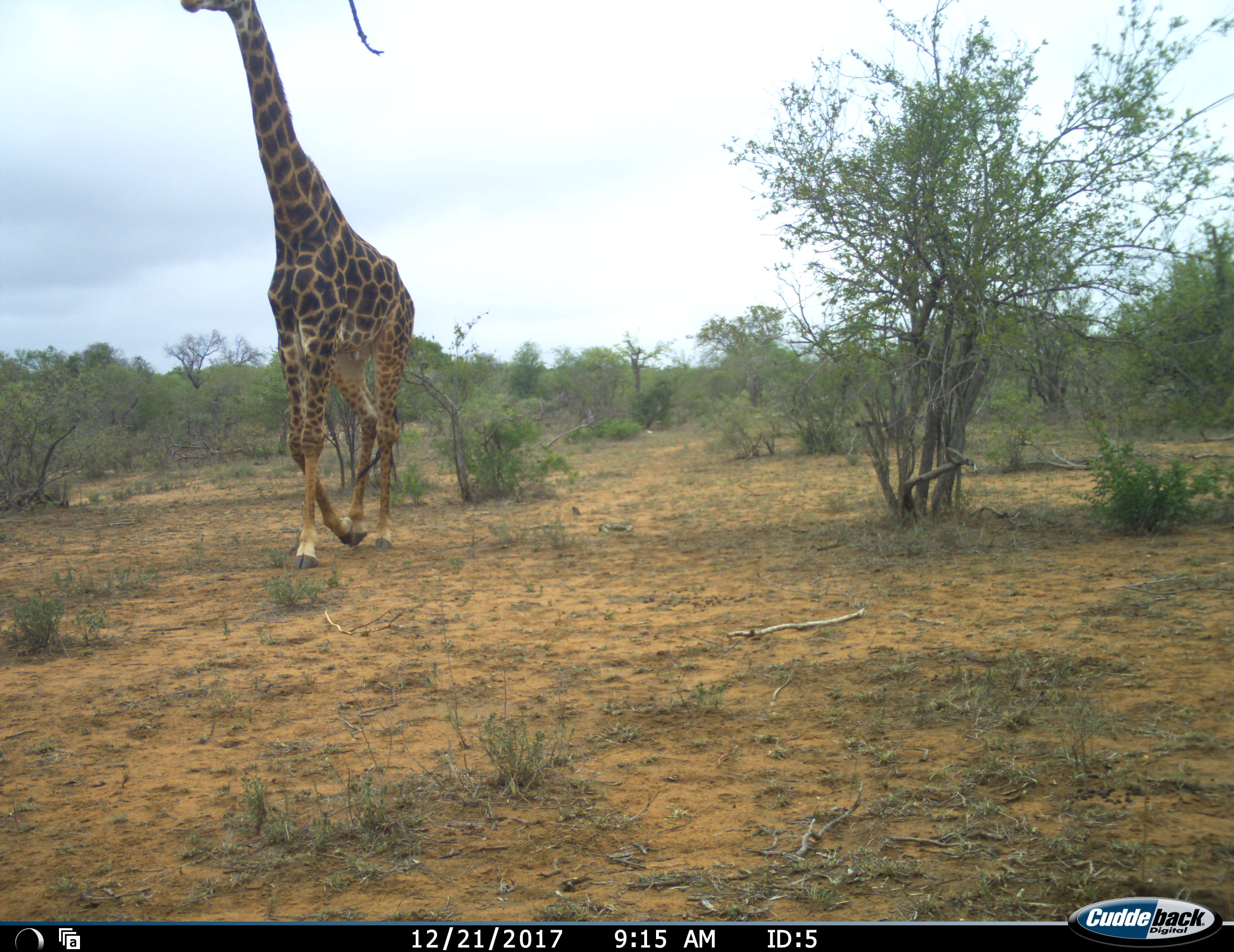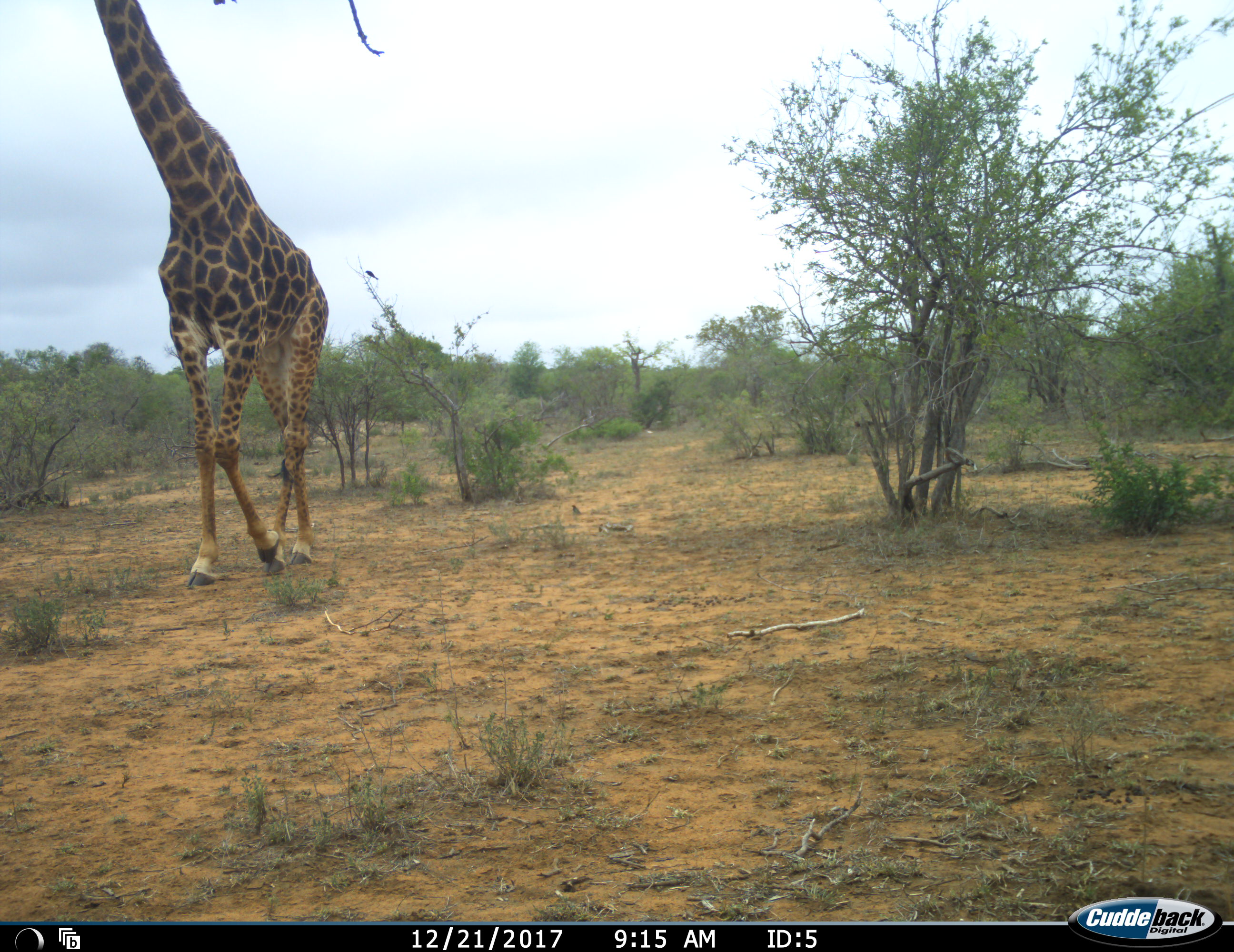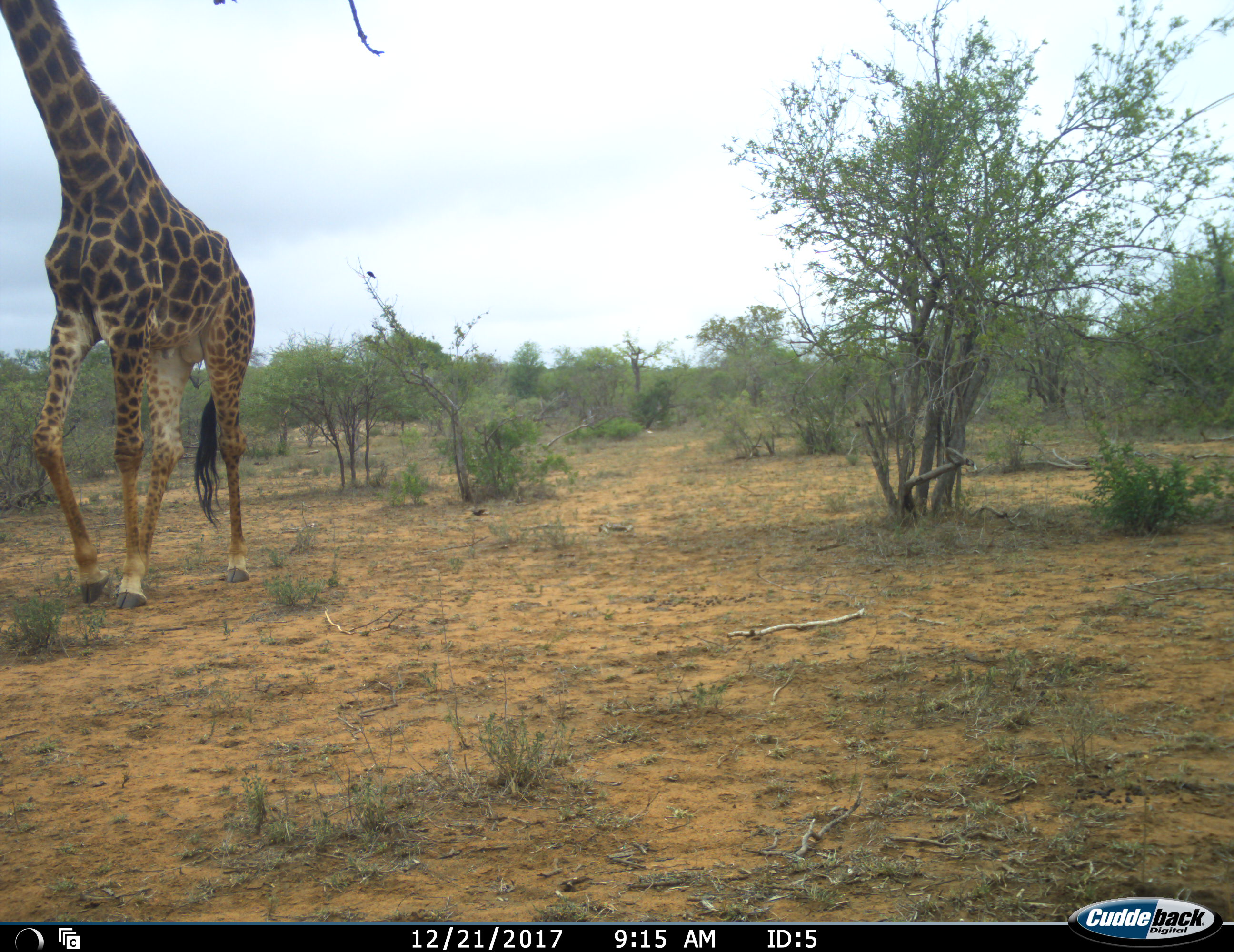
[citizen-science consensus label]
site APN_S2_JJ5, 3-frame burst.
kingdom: Animalia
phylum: Chordata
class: Mammalia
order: Artiodactyla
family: Giraffidae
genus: Giraffa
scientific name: Giraffa camelopardalis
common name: giraffe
Giraffe (Giraffa camelopardalis), count 1. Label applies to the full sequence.